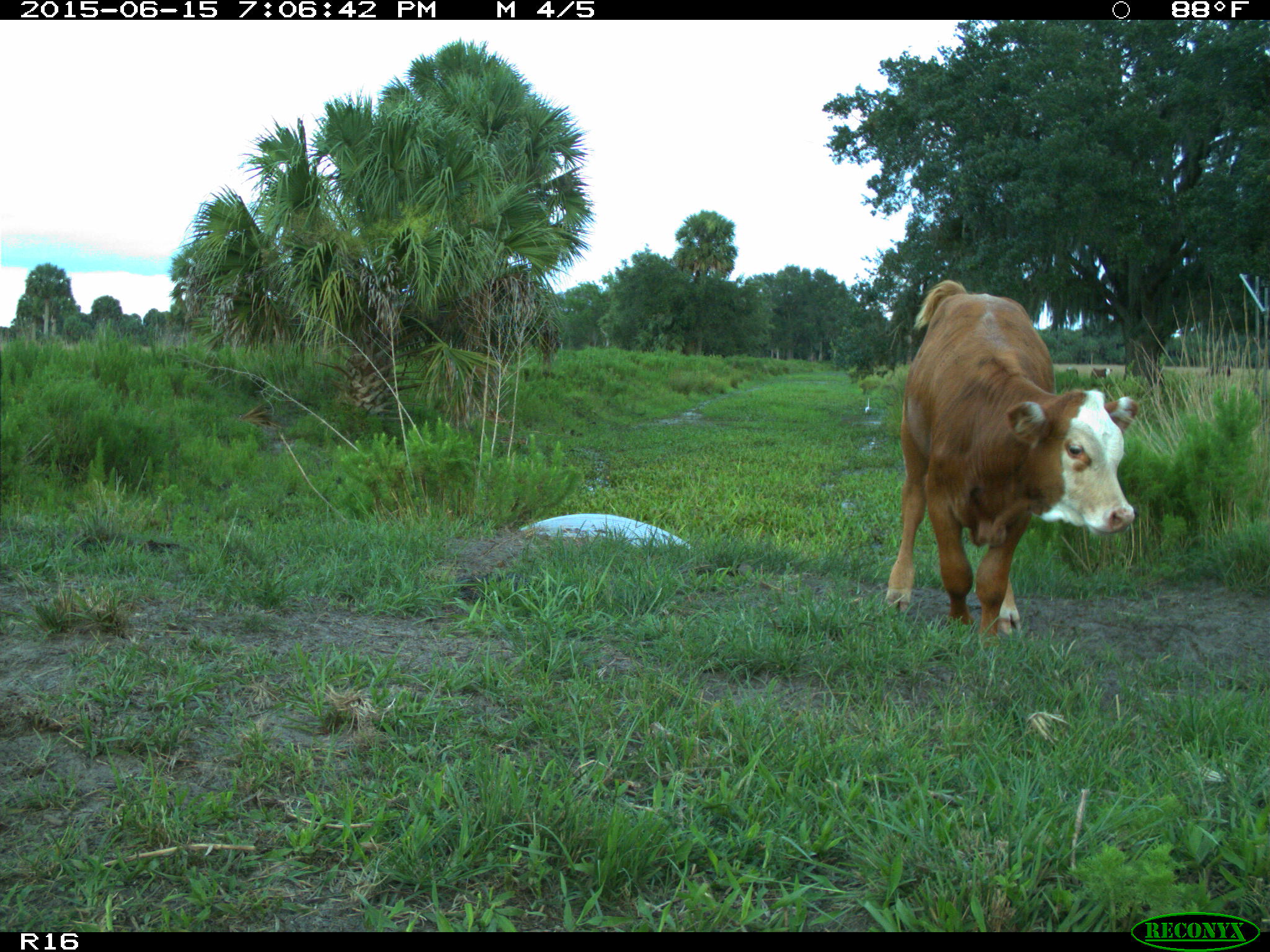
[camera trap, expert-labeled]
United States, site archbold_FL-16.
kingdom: Animalia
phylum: Chordata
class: Mammalia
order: Artiodactyla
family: Bovidae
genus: Bos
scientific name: Bos taurus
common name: domestic cow